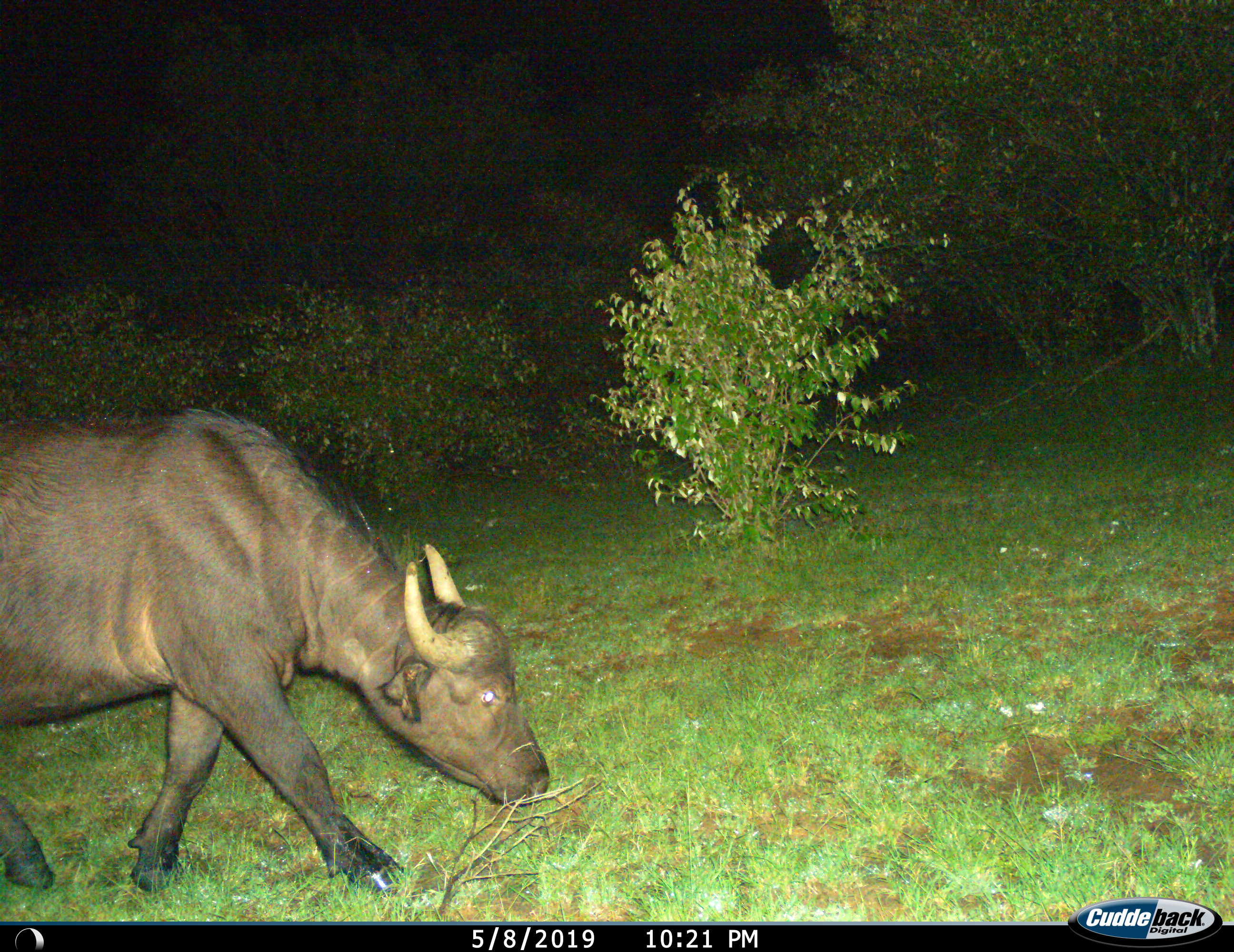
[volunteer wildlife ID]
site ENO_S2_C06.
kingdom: Animalia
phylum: Chordata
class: Mammalia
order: Artiodactyla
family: Bovidae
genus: Syncerus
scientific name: Syncerus caffer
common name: african buffalo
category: buffalo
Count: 1.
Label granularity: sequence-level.